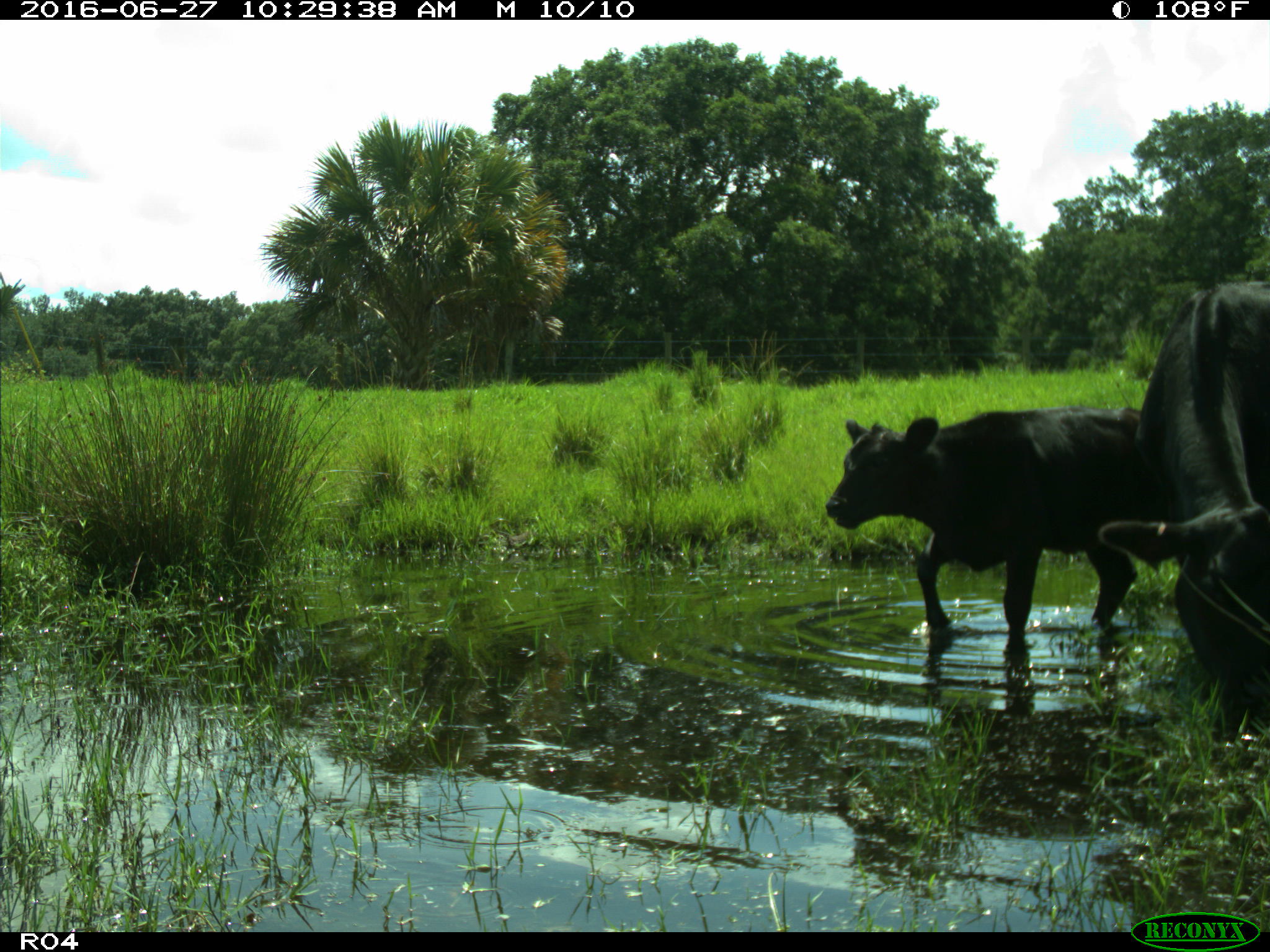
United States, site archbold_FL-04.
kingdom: Animalia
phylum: Chordata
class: Mammalia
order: Artiodactyla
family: Bovidae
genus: Bos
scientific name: Bos taurus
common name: domestic cow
Bos taurus (domestic cow).